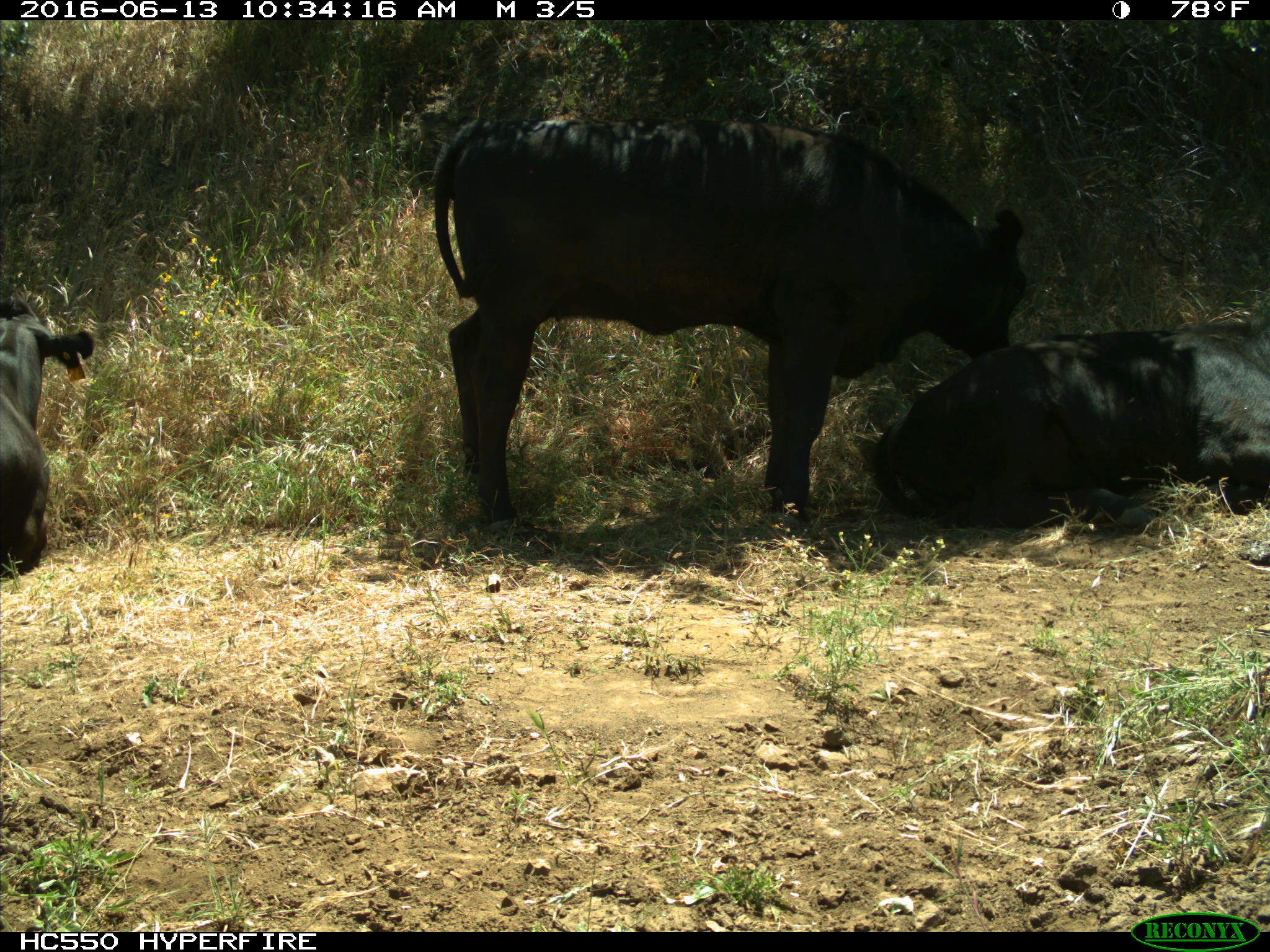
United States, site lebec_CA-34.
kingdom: Animalia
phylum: Chordata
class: Mammalia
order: Artiodactyla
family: Bovidae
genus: Bos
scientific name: Bos taurus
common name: domestic cow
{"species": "Bos taurus (domestic cow)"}